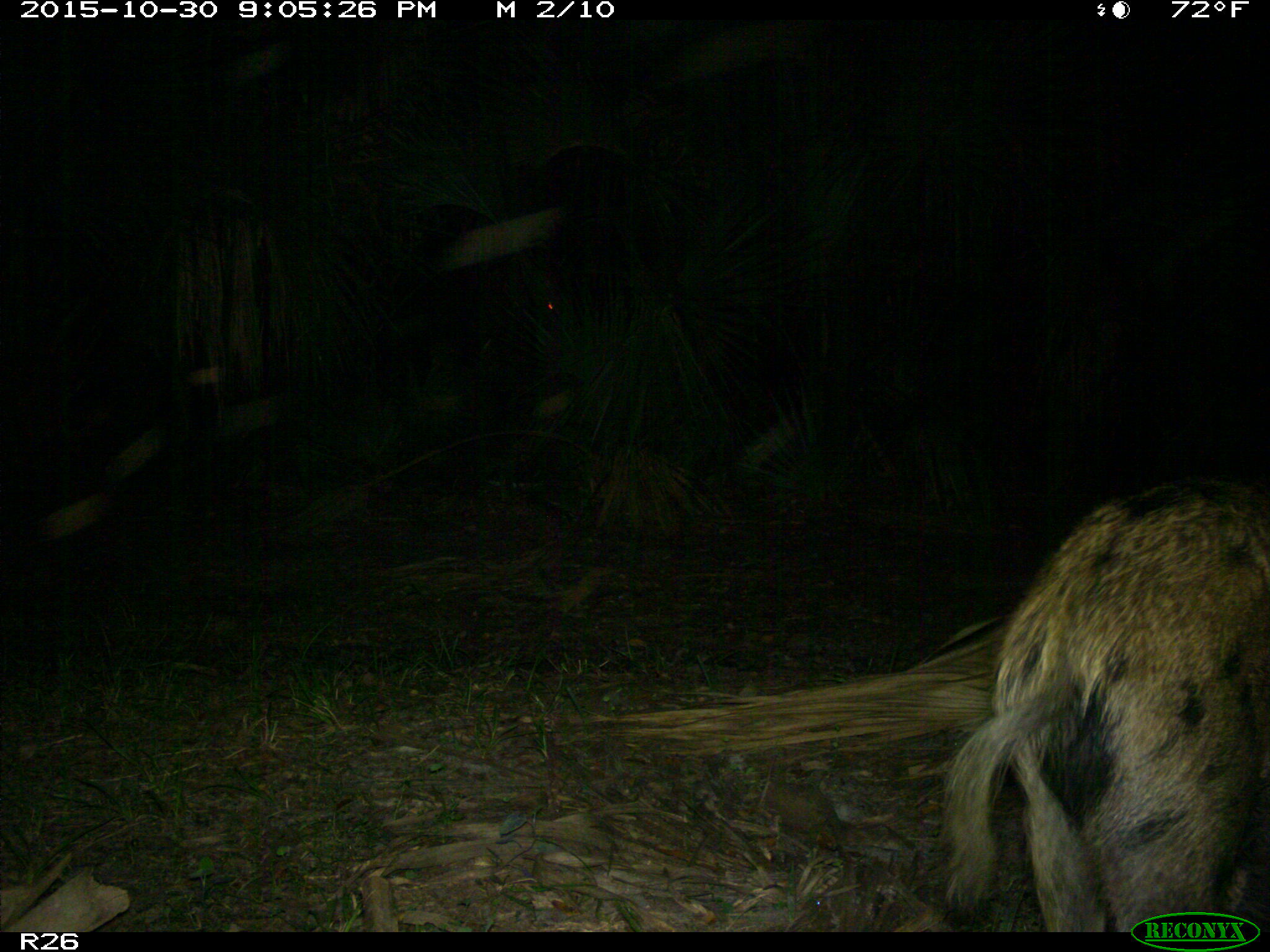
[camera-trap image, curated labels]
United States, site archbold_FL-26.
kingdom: Animalia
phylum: Chordata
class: Mammalia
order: Artiodactyla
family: Suidae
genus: Sus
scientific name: Sus scrofa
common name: wild boar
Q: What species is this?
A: Sus scrofa (wild boar).